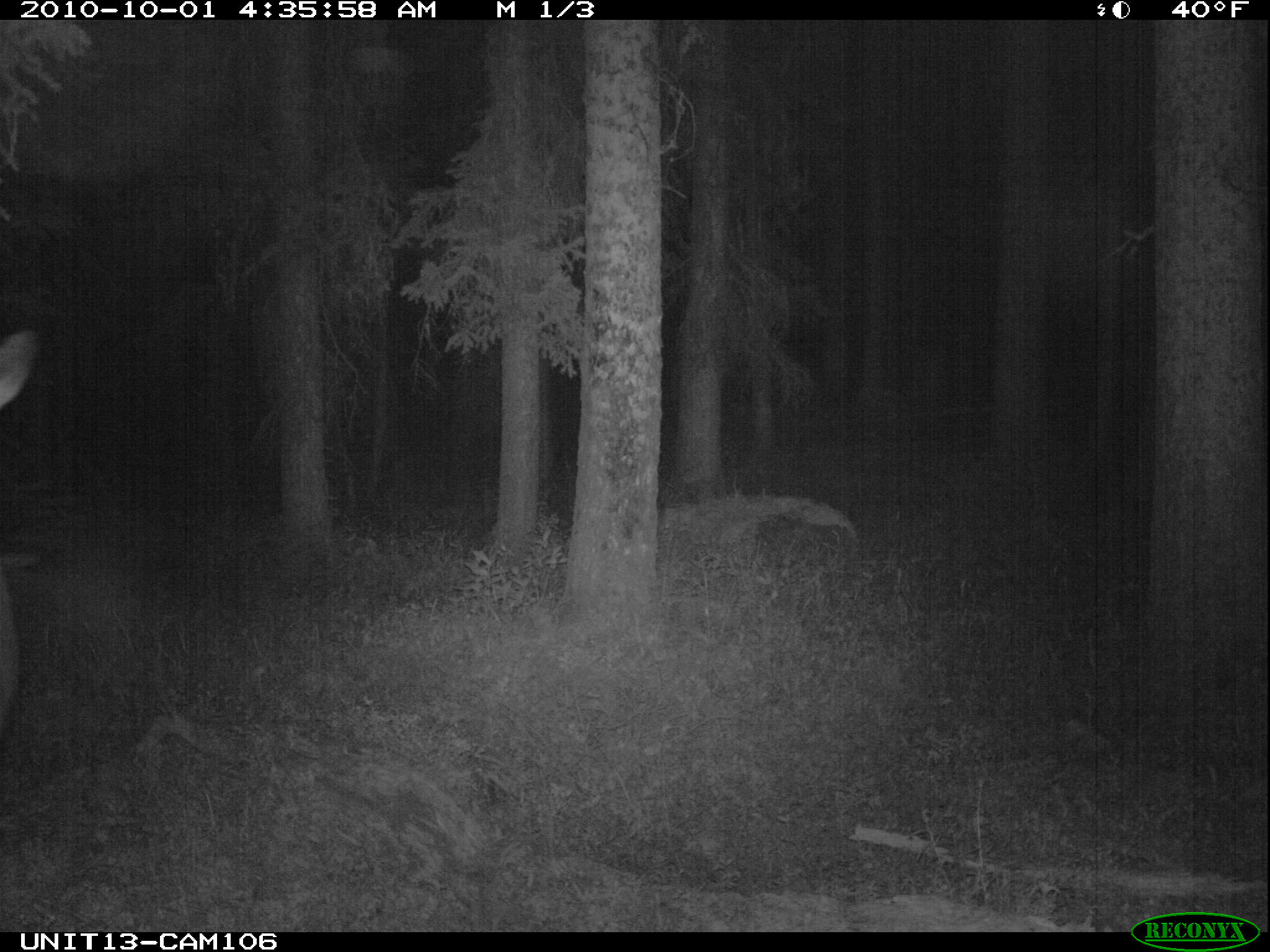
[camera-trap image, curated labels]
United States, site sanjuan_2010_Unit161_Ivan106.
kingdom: Animalia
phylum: Chordata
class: Mammalia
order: Artiodactyla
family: Cervidae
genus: Cervus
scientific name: Cervus elaphus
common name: red deer